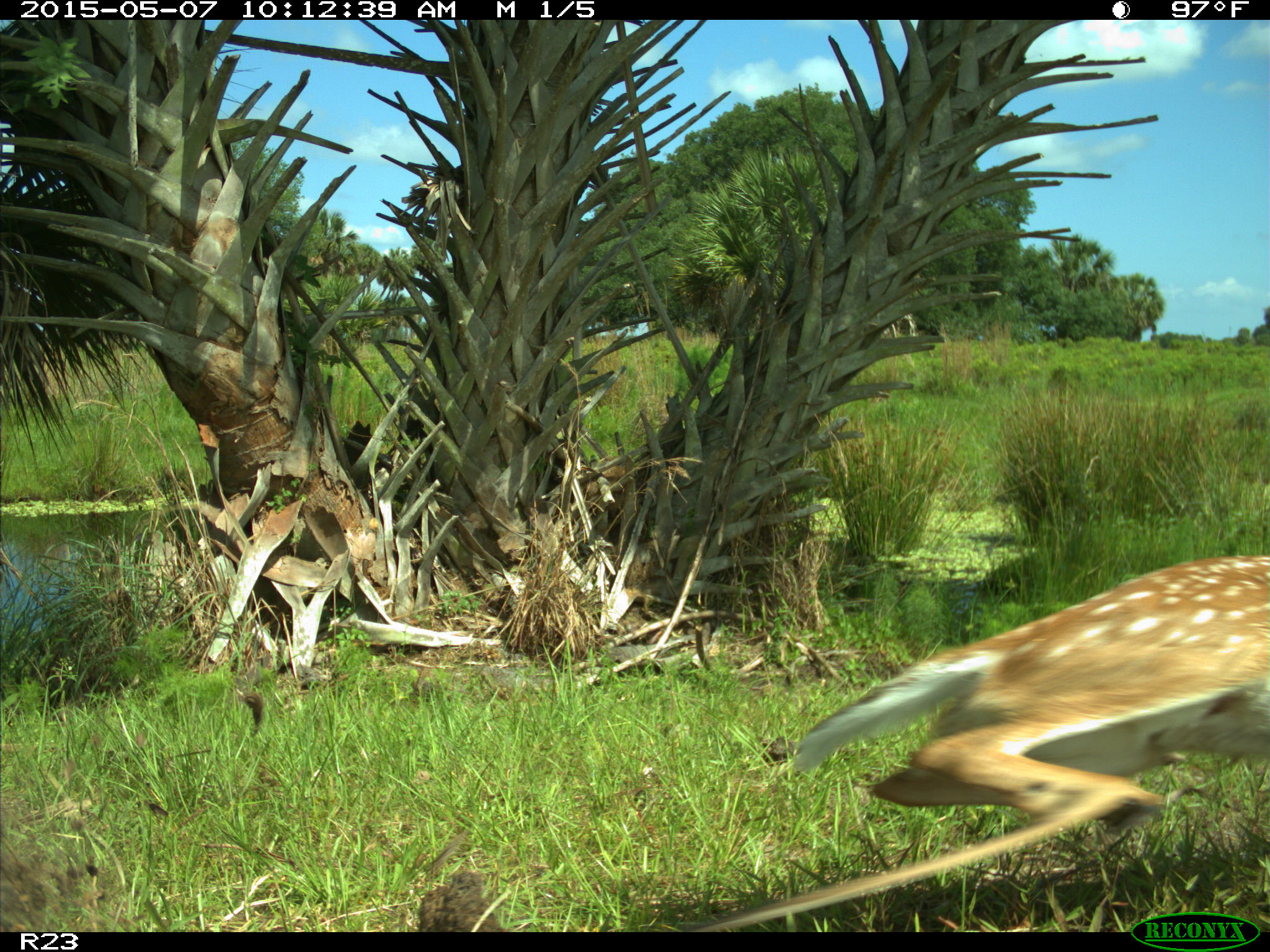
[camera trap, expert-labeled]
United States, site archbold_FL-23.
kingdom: Animalia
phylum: Chordata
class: Mammalia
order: Artiodactyla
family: Bovidae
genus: Bos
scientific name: Bos taurus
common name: domestic cow